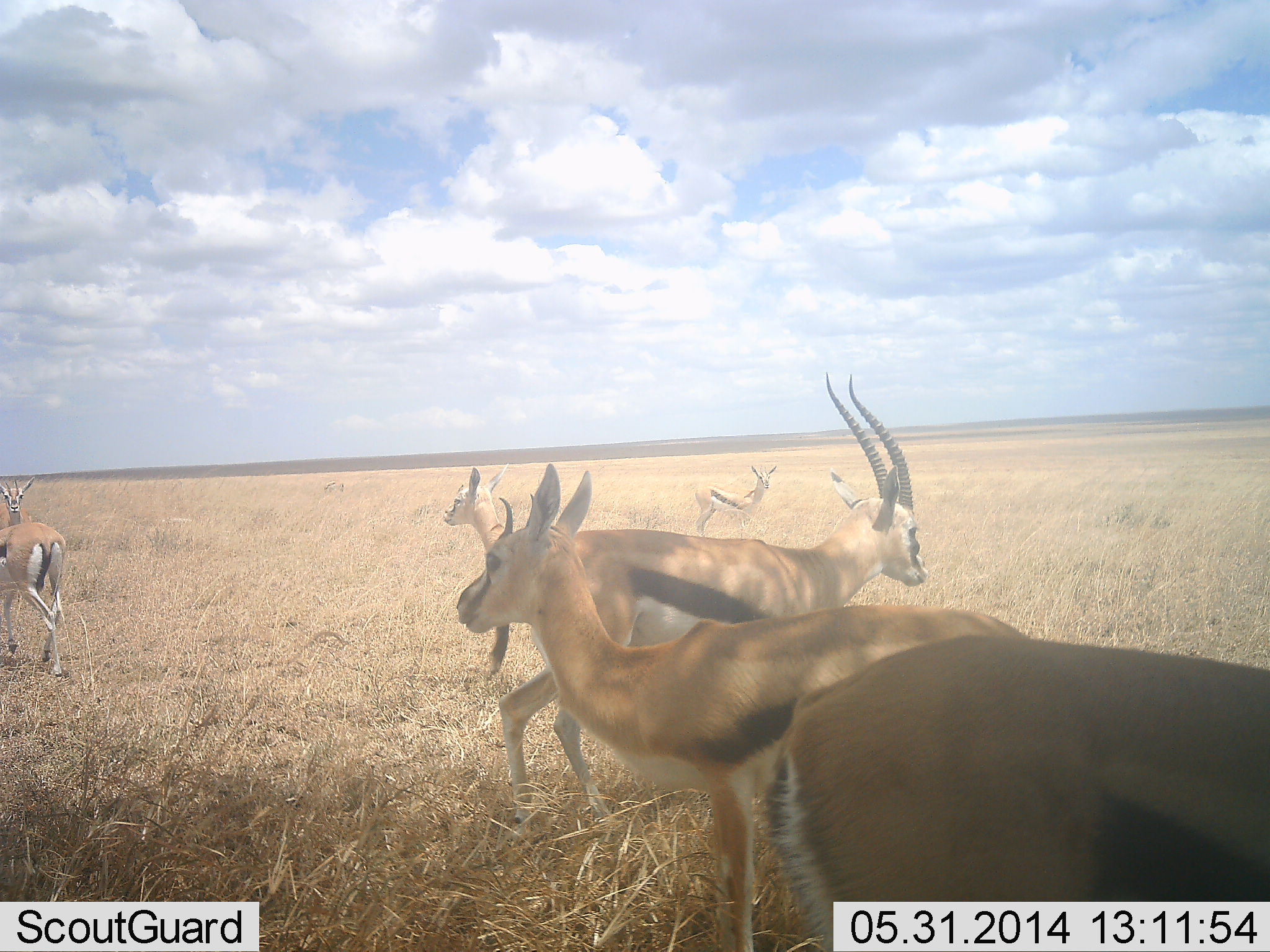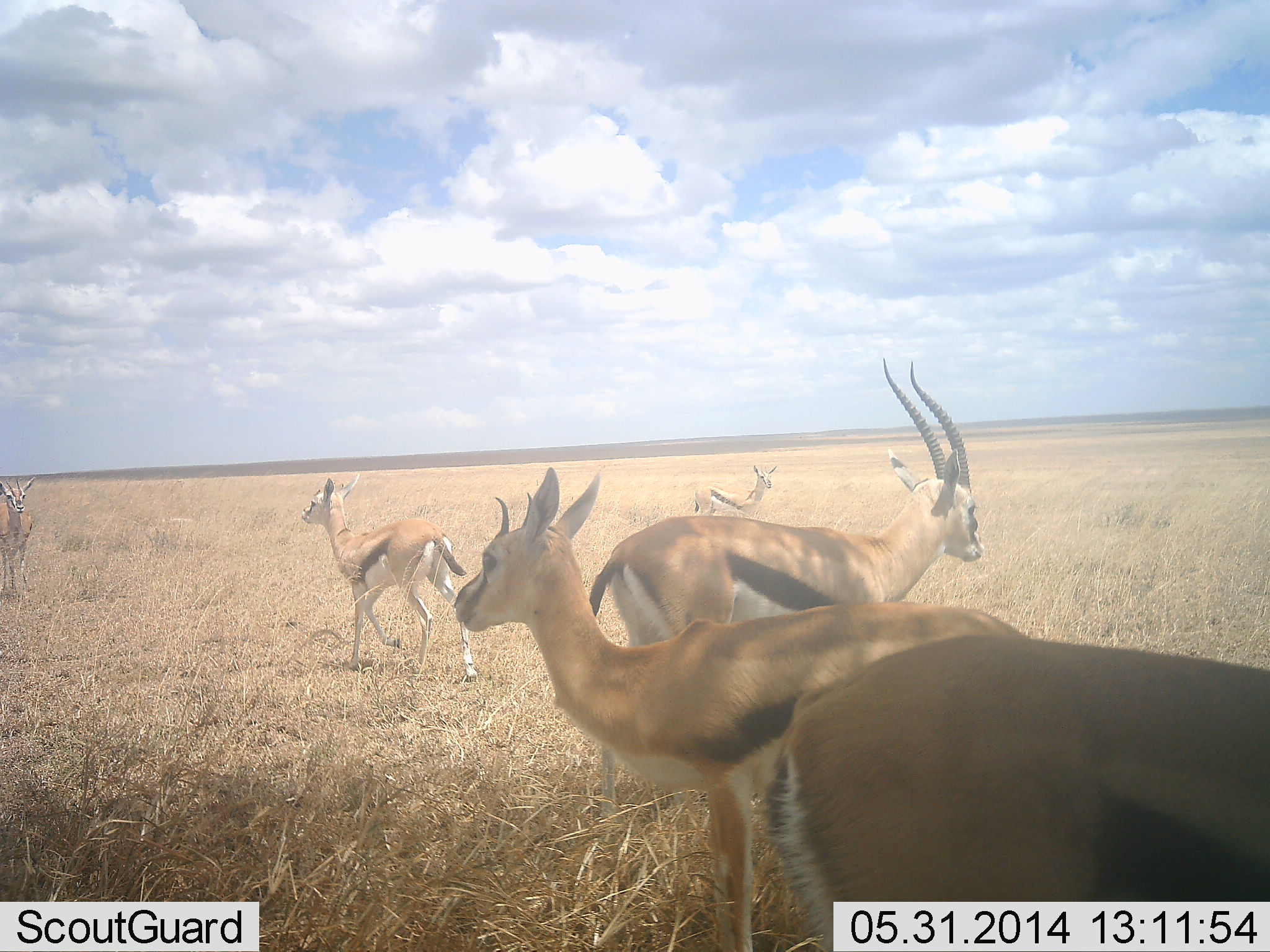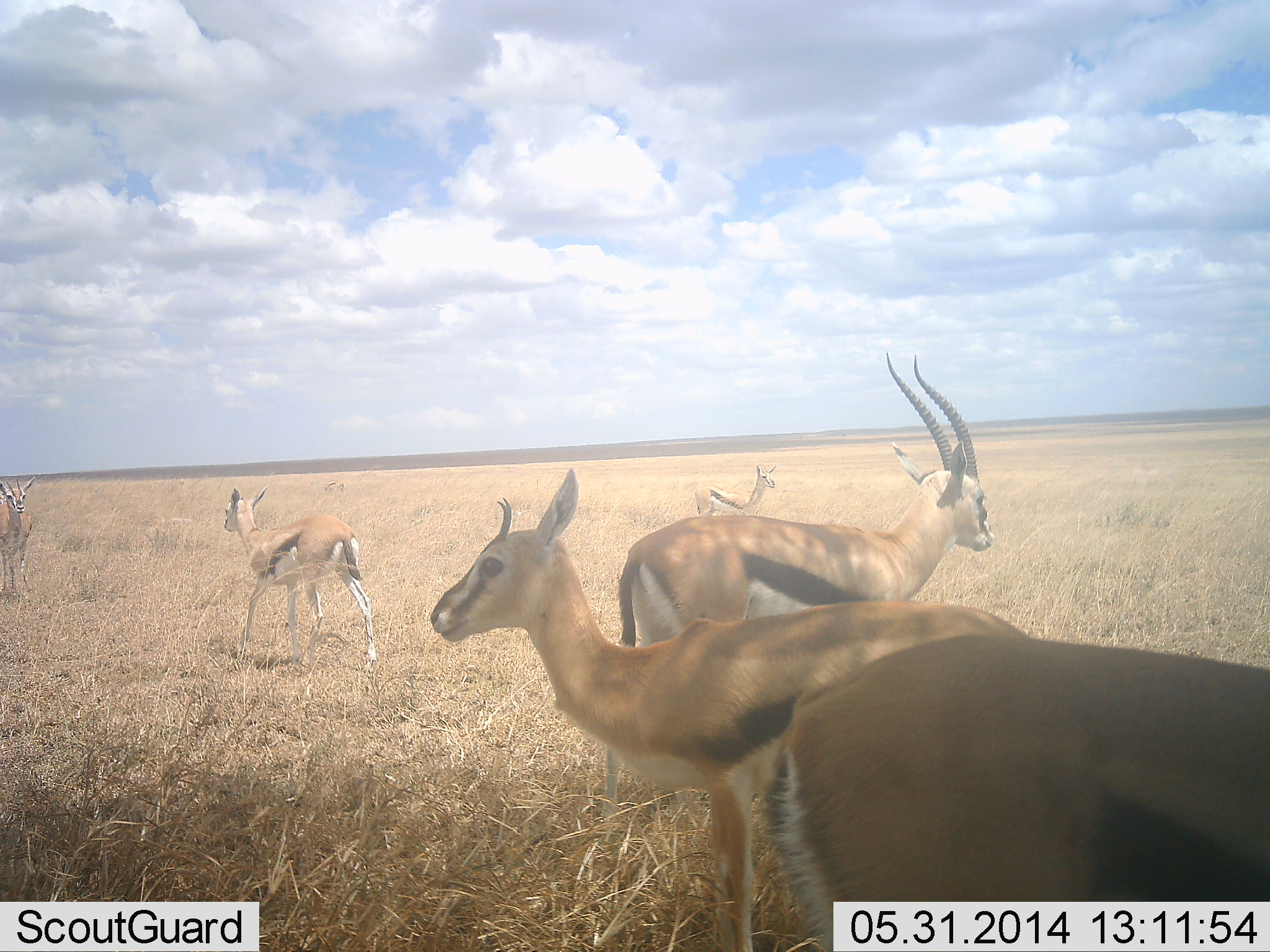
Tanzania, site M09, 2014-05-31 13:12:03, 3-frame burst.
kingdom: Animalia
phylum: Chordata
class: Mammalia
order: Artiodactyla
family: Bovidae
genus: Eudorcas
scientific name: Eudorcas thomsonii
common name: thomson's gazelle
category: gazellethomsons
Gazellethomsons (thomson's gazelle) (Eudorcas thomsonii), count 6. Behavior (volunteer vote fractions): standing 78%, resting 3%, moving 75%, interacting 5%. Young present (vote fraction): 7%. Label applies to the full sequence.